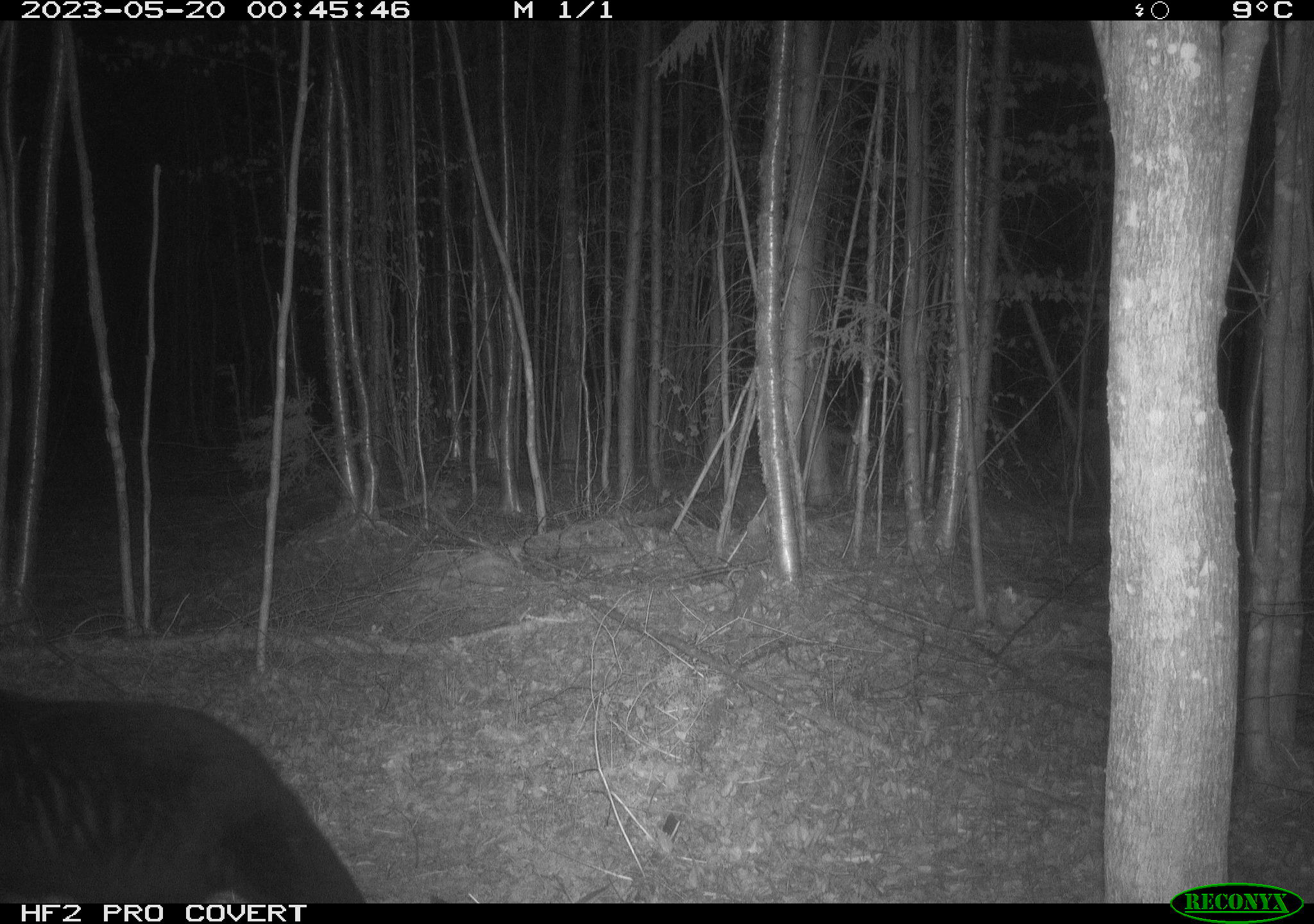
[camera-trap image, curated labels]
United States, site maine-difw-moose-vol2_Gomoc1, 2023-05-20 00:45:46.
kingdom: Animalia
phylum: Chordata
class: Mammalia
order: Carnivora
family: Ursidae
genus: Ursus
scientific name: Ursus americanus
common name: black bear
Black bear (Ursus americanus).